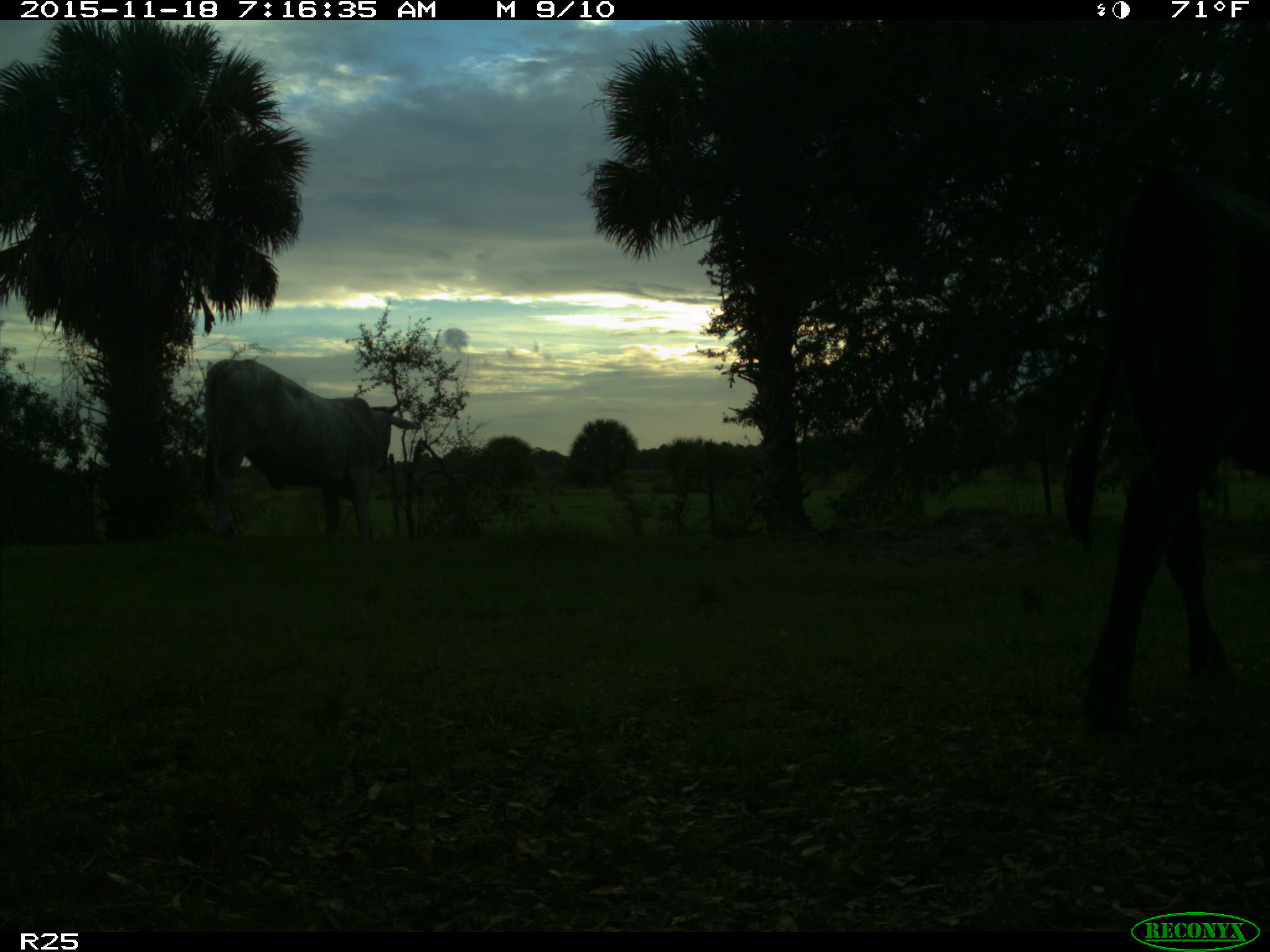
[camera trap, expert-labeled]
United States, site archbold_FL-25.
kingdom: Animalia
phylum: Chordata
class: Mammalia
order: Artiodactyla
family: Bovidae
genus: Bos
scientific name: Bos taurus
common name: domestic cow